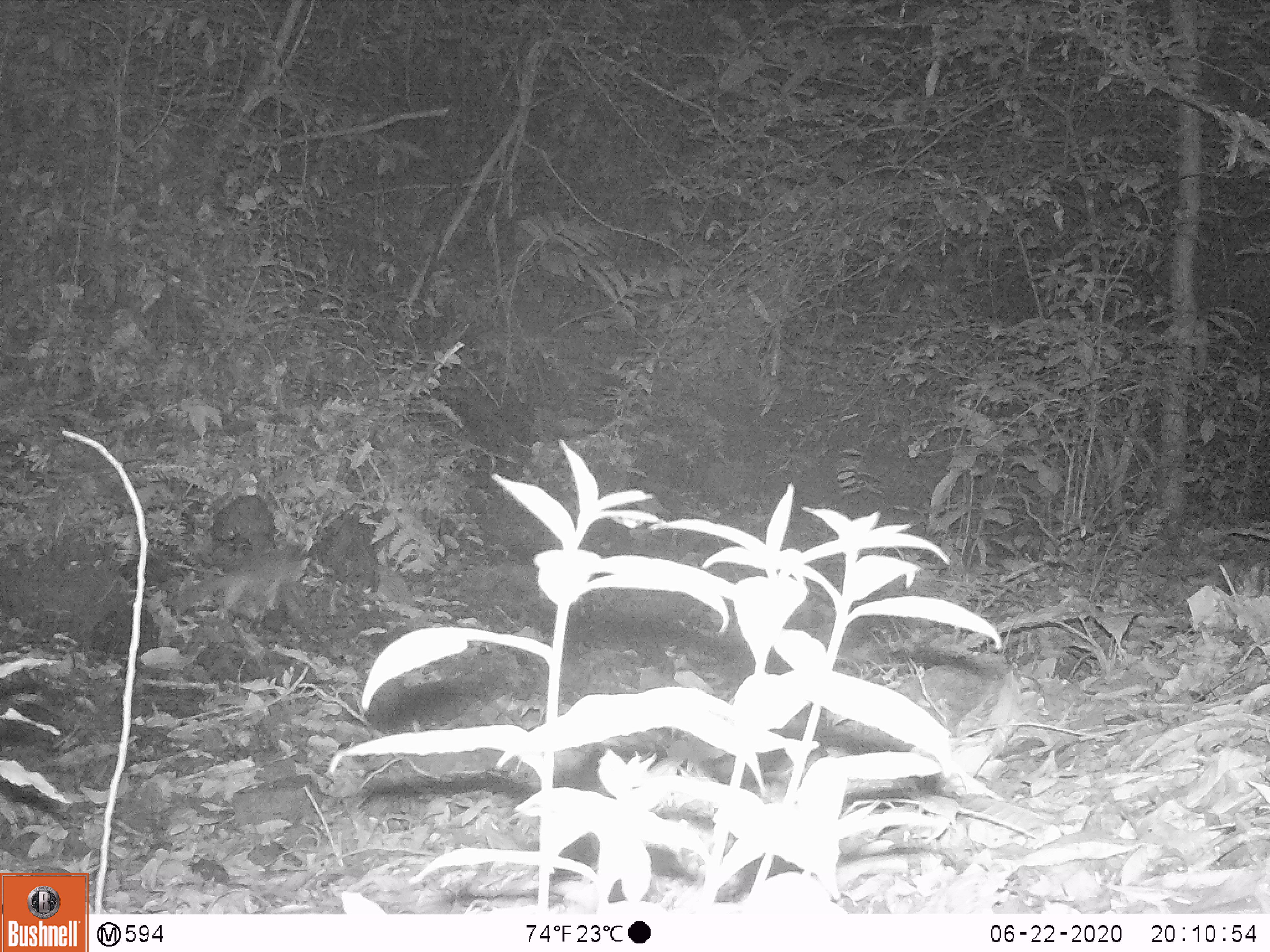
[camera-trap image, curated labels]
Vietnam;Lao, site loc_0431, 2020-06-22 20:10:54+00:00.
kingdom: Animalia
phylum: Chordata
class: Mammalia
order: Carnivora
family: Mustelidae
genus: Melogale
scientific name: Melogale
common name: ferret badger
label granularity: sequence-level